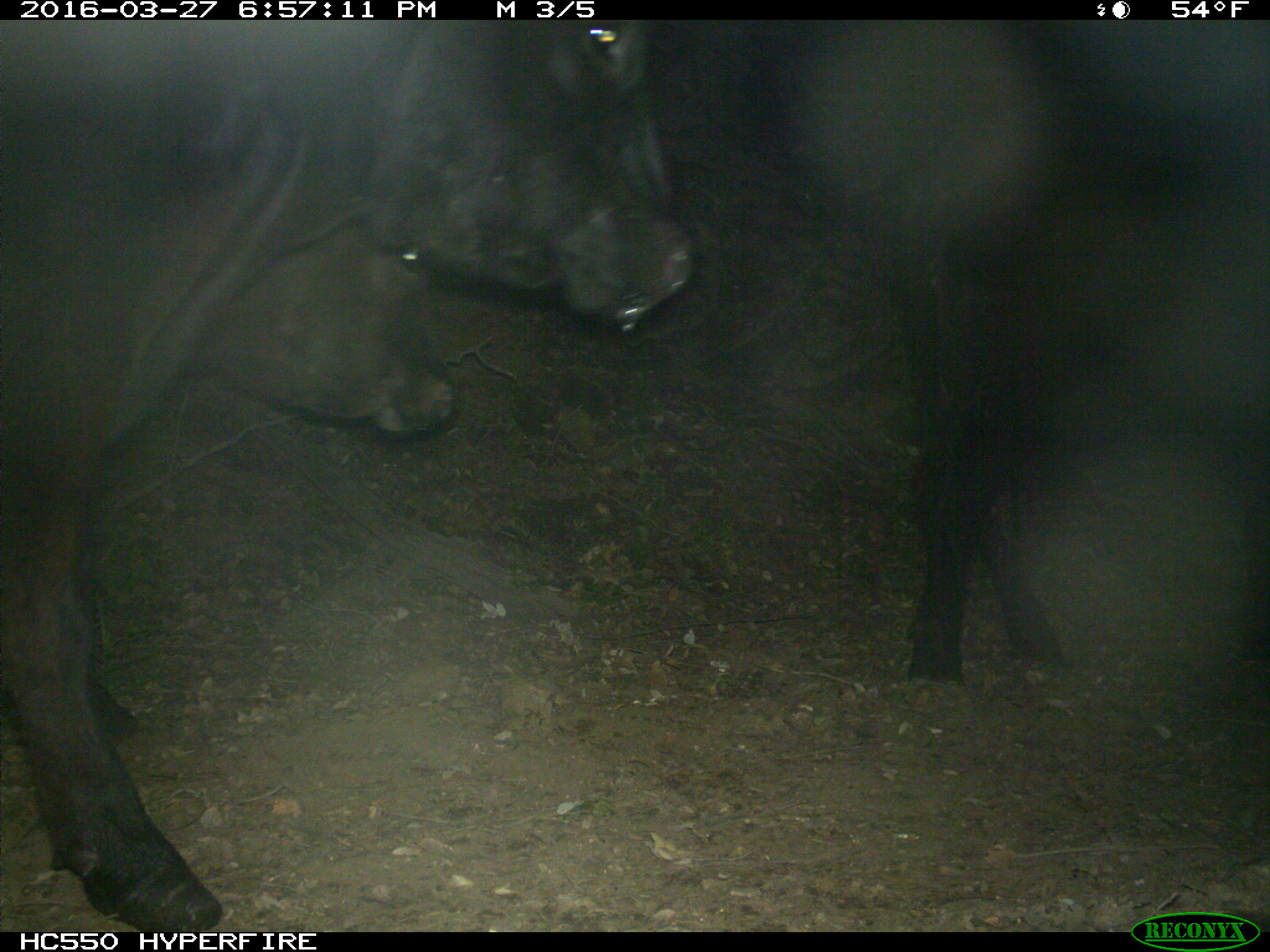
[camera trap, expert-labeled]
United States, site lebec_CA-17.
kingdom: Animalia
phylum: Chordata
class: Mammalia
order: Artiodactyla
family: Bovidae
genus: Bos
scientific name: Bos taurus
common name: domestic cow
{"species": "Bos taurus (domestic cow)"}